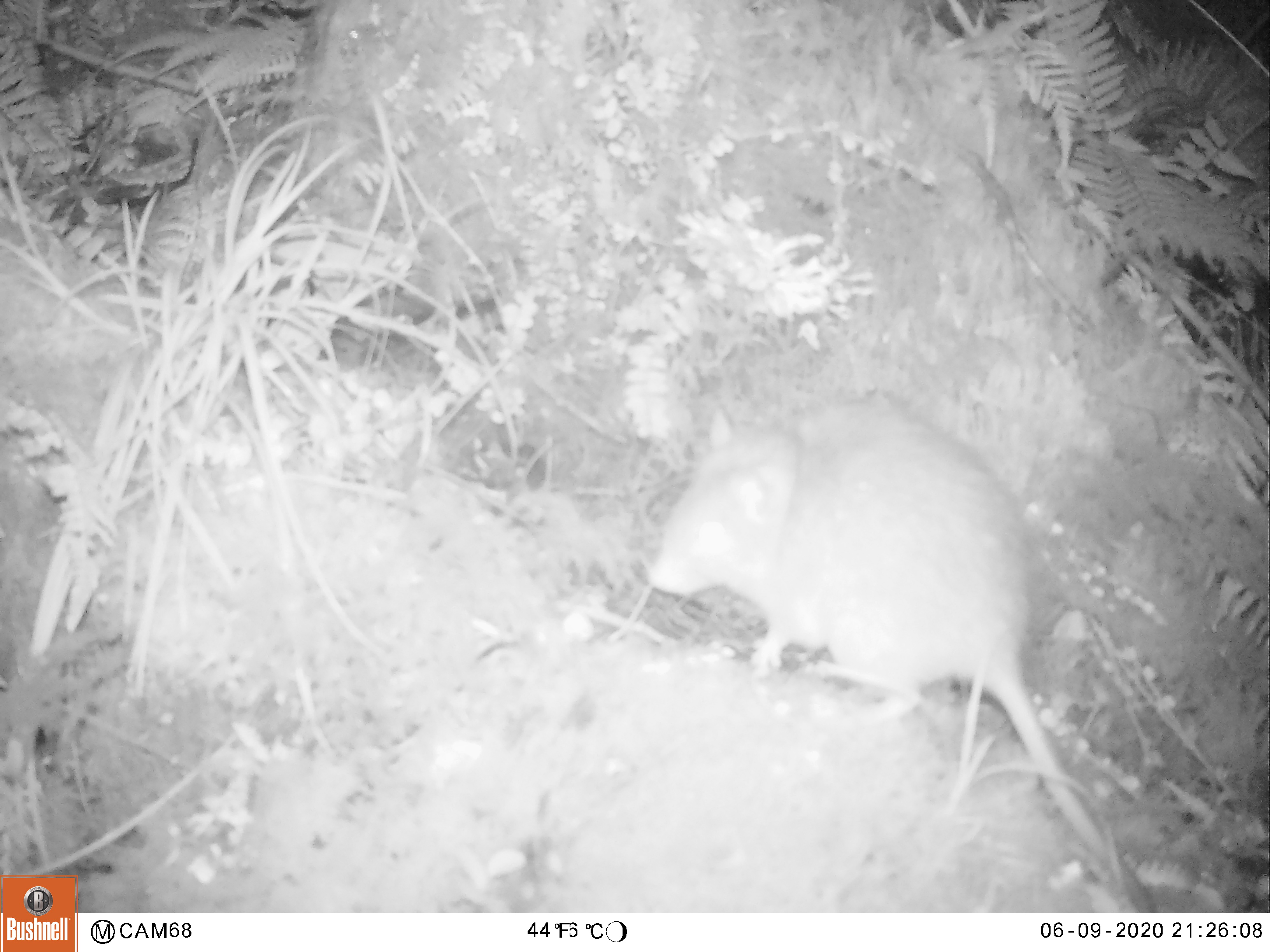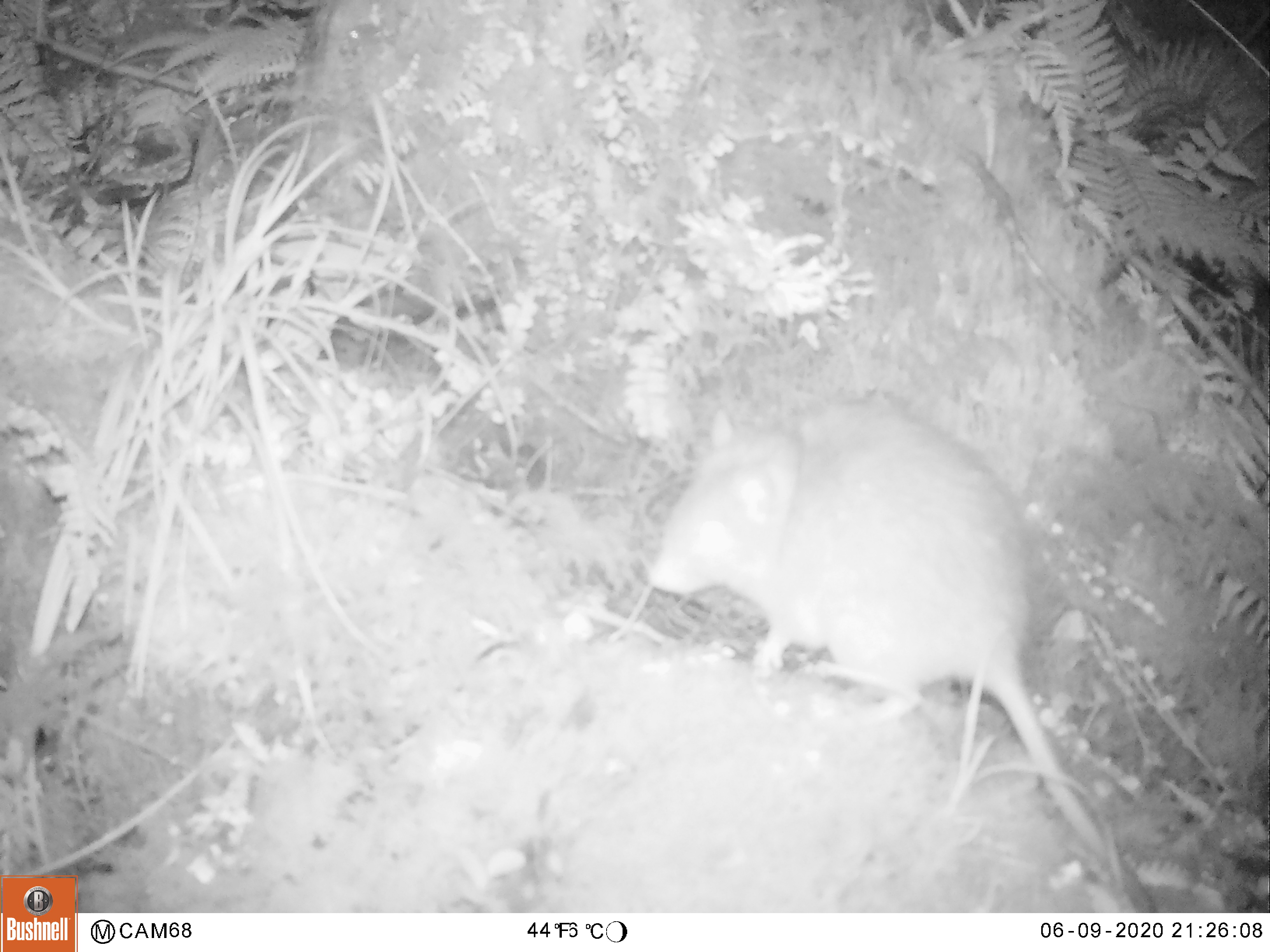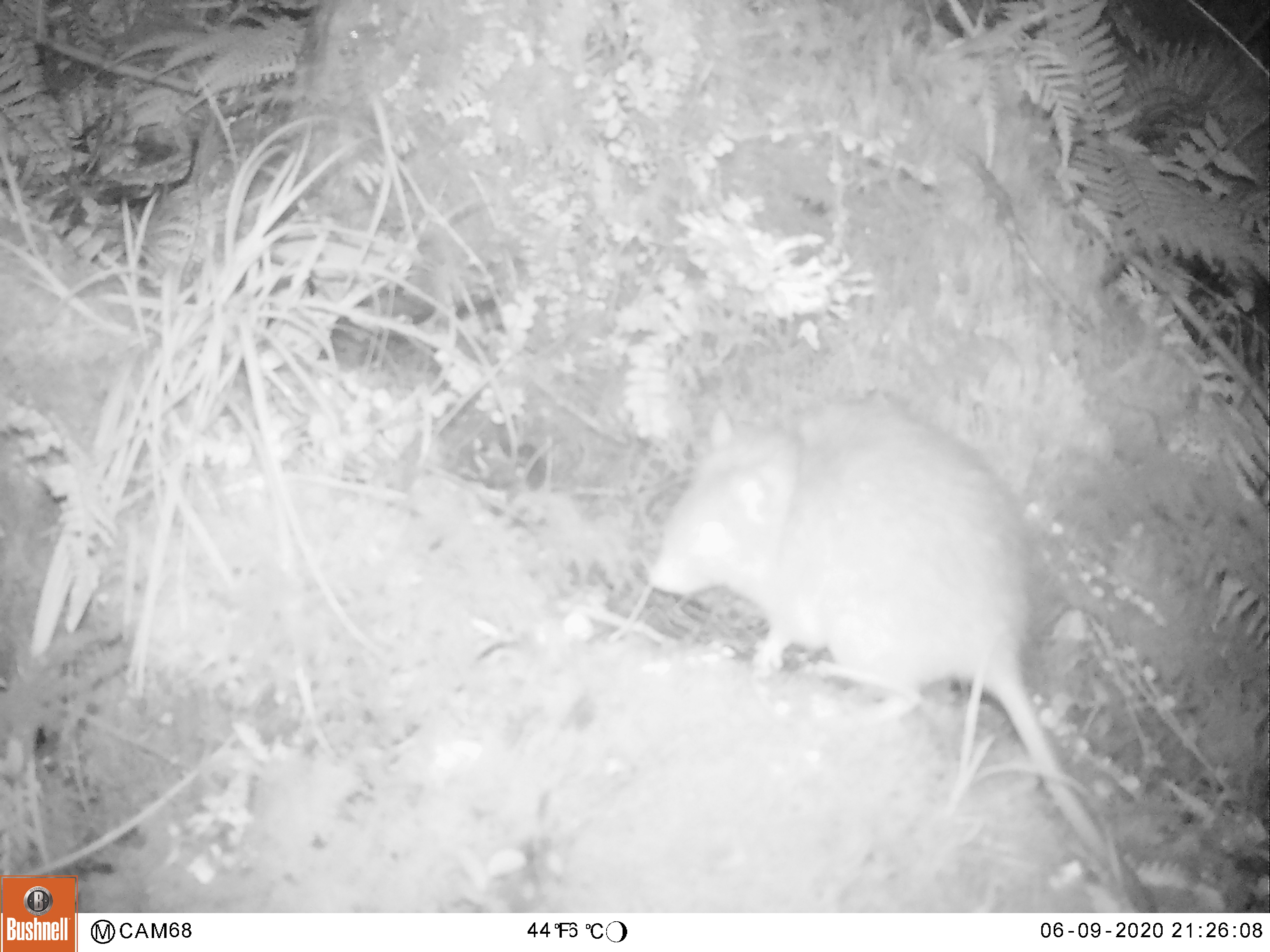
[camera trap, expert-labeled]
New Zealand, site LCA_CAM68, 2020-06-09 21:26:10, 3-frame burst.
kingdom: Animalia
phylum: Chordata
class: Mammalia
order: Rodentia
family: Muridae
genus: Rattus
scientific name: Rattus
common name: rat